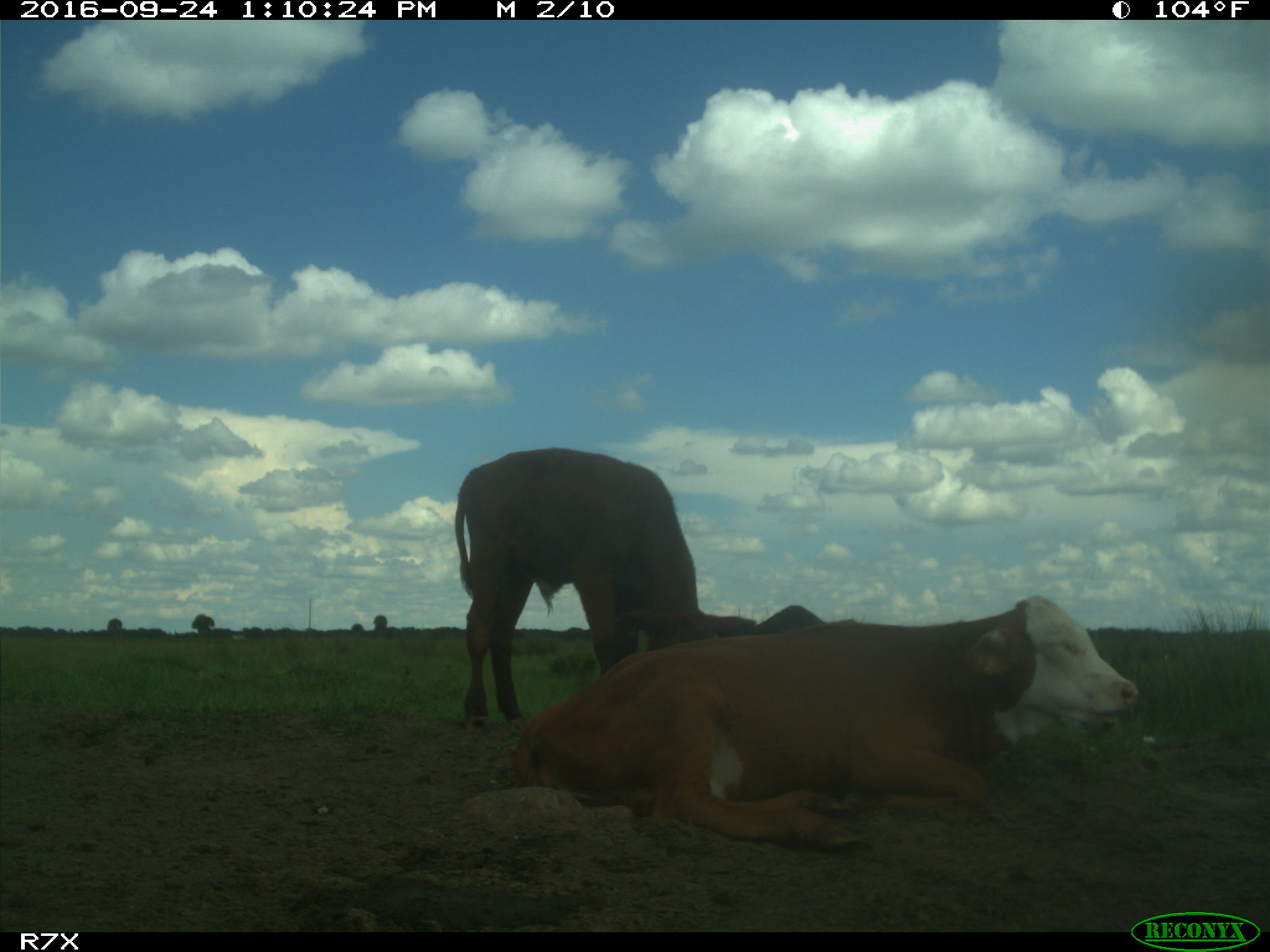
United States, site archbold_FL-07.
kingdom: Animalia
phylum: Chordata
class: Mammalia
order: Artiodactyla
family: Bovidae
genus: Bos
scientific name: Bos taurus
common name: domestic cow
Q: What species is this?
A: Bos taurus (domestic cow).